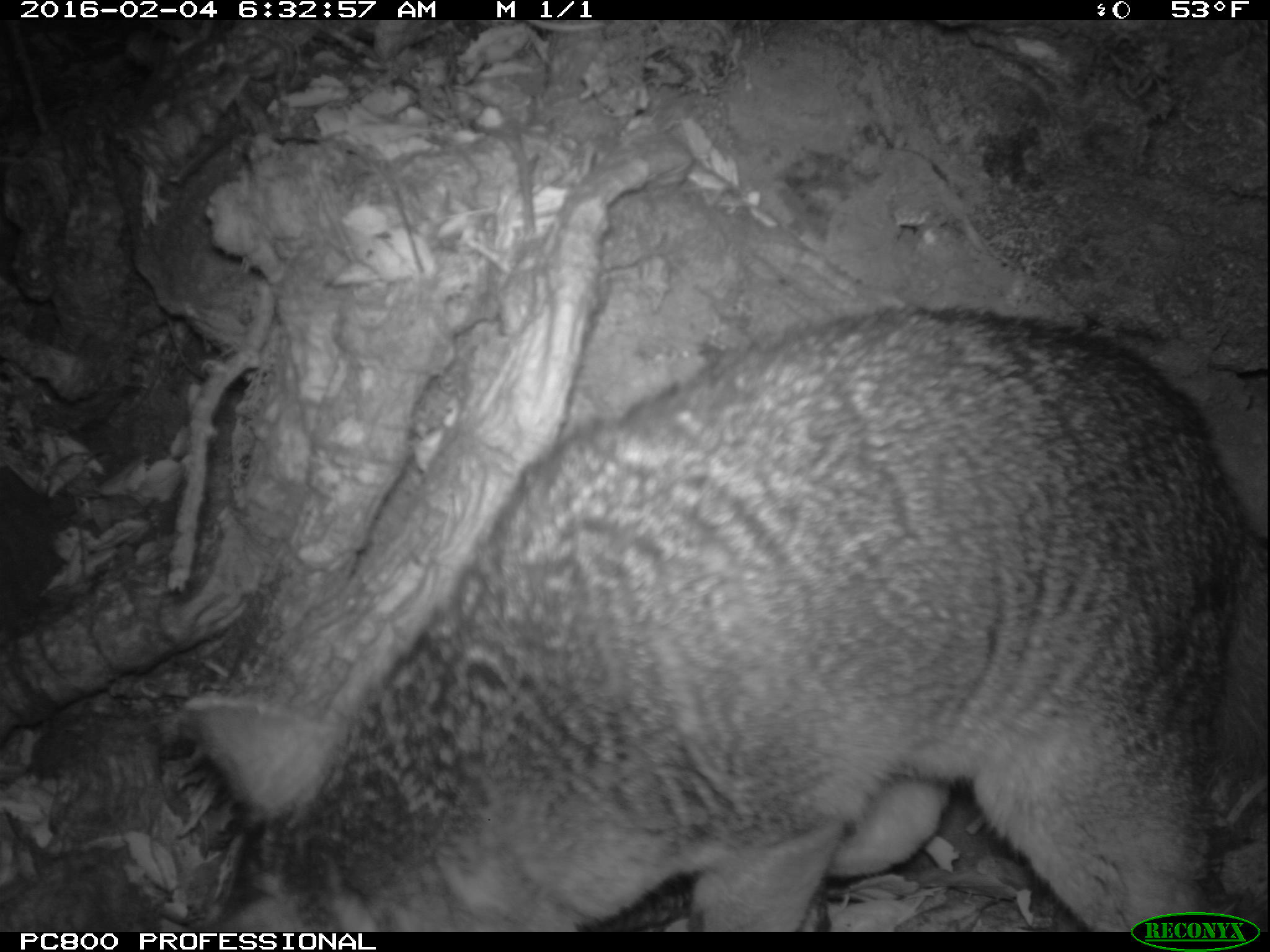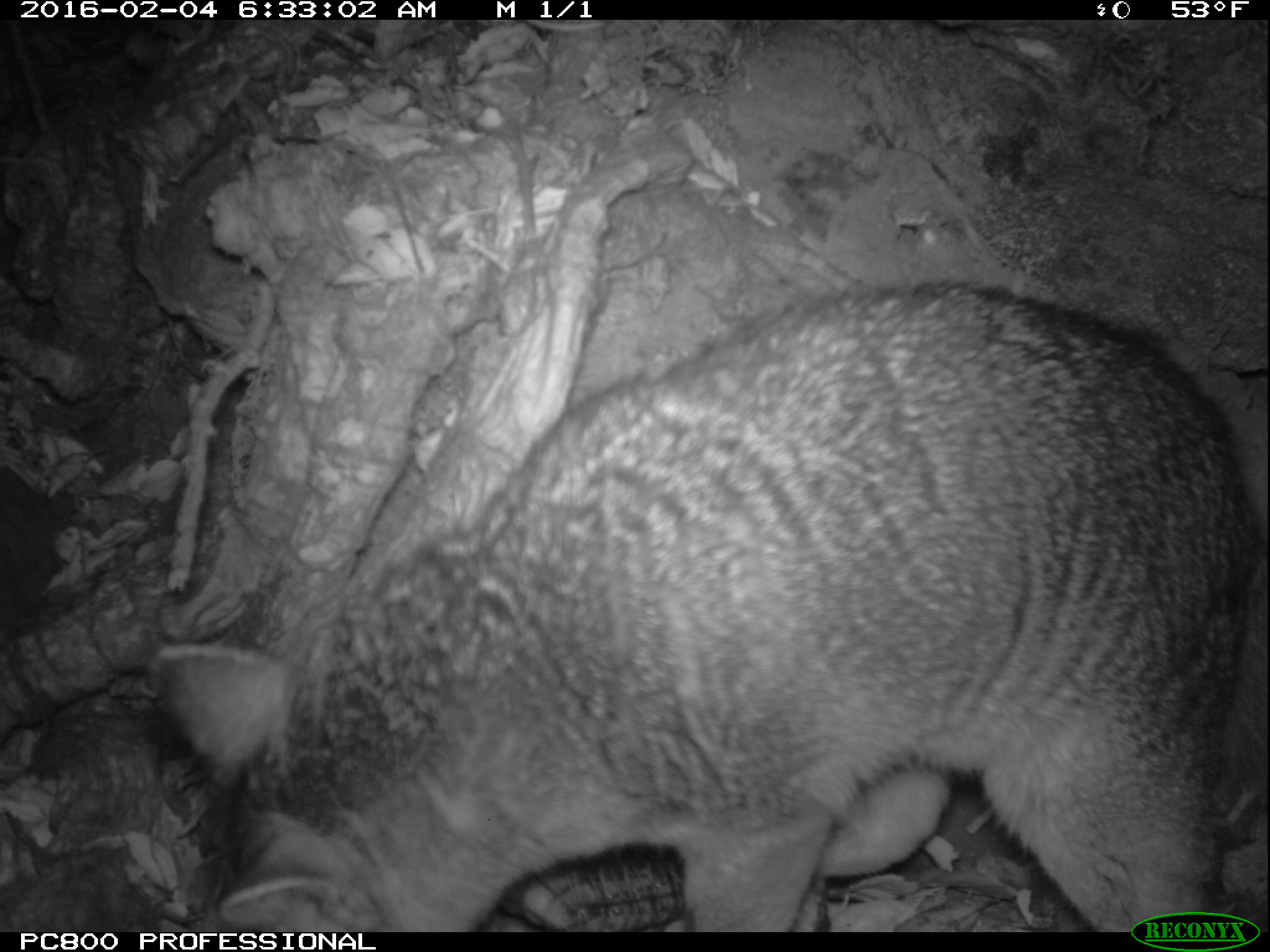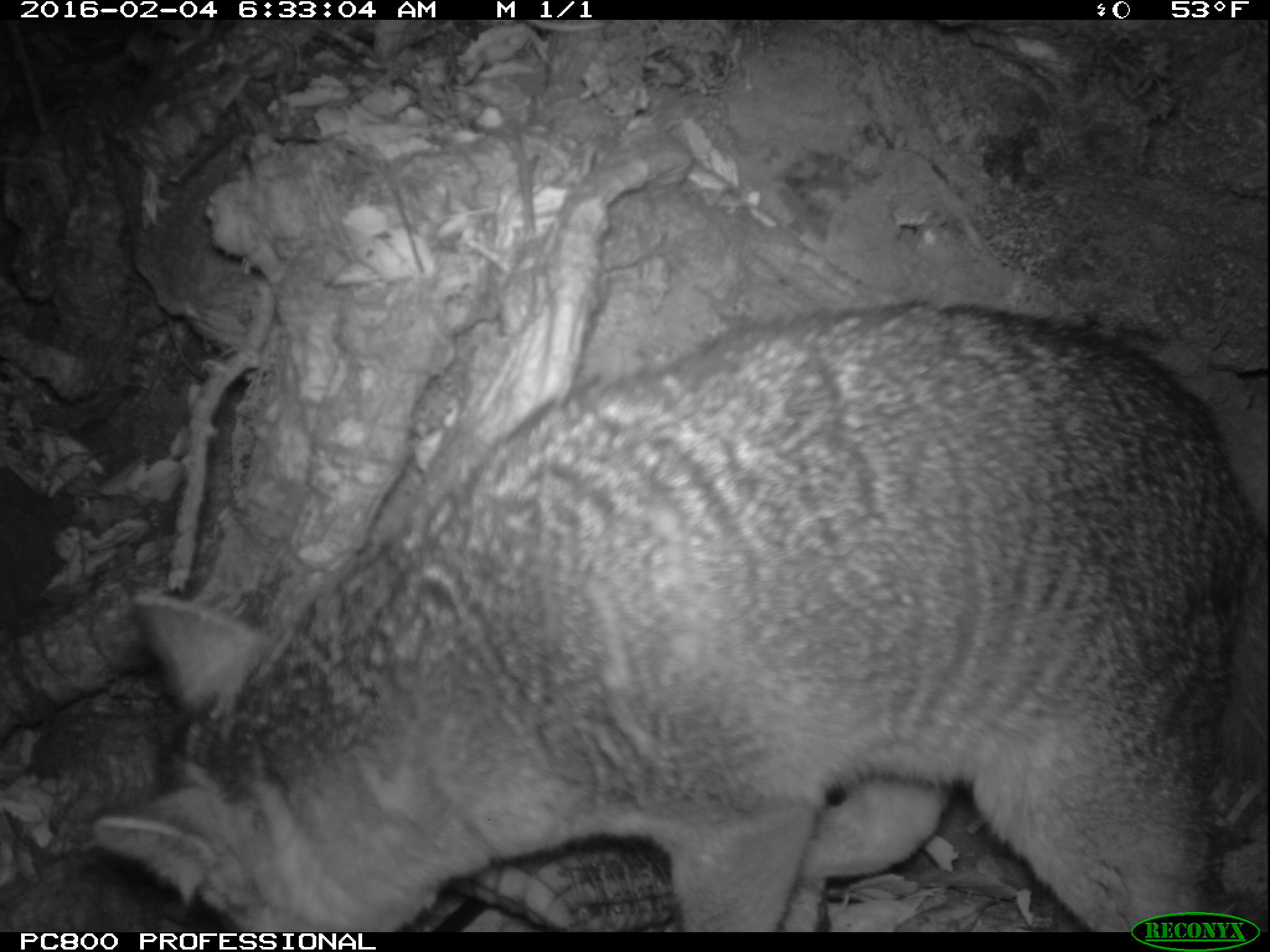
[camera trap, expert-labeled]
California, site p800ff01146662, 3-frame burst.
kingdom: Animalia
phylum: Chordata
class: Mammalia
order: Carnivora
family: Canidae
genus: Urocyon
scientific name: Urocyon littoralis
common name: island fox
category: fox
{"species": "fox (island fox) (Urocyon littoralis)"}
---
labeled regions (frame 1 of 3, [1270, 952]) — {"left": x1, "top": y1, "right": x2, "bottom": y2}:
fox: {"left": 184, "top": 306, "right": 1269, "bottom": 932}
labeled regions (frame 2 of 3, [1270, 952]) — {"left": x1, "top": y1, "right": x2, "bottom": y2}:
fox: {"left": 149, "top": 279, "right": 1251, "bottom": 933}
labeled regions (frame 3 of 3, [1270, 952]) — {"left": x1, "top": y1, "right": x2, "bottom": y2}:
fox: {"left": 94, "top": 302, "right": 1268, "bottom": 932}